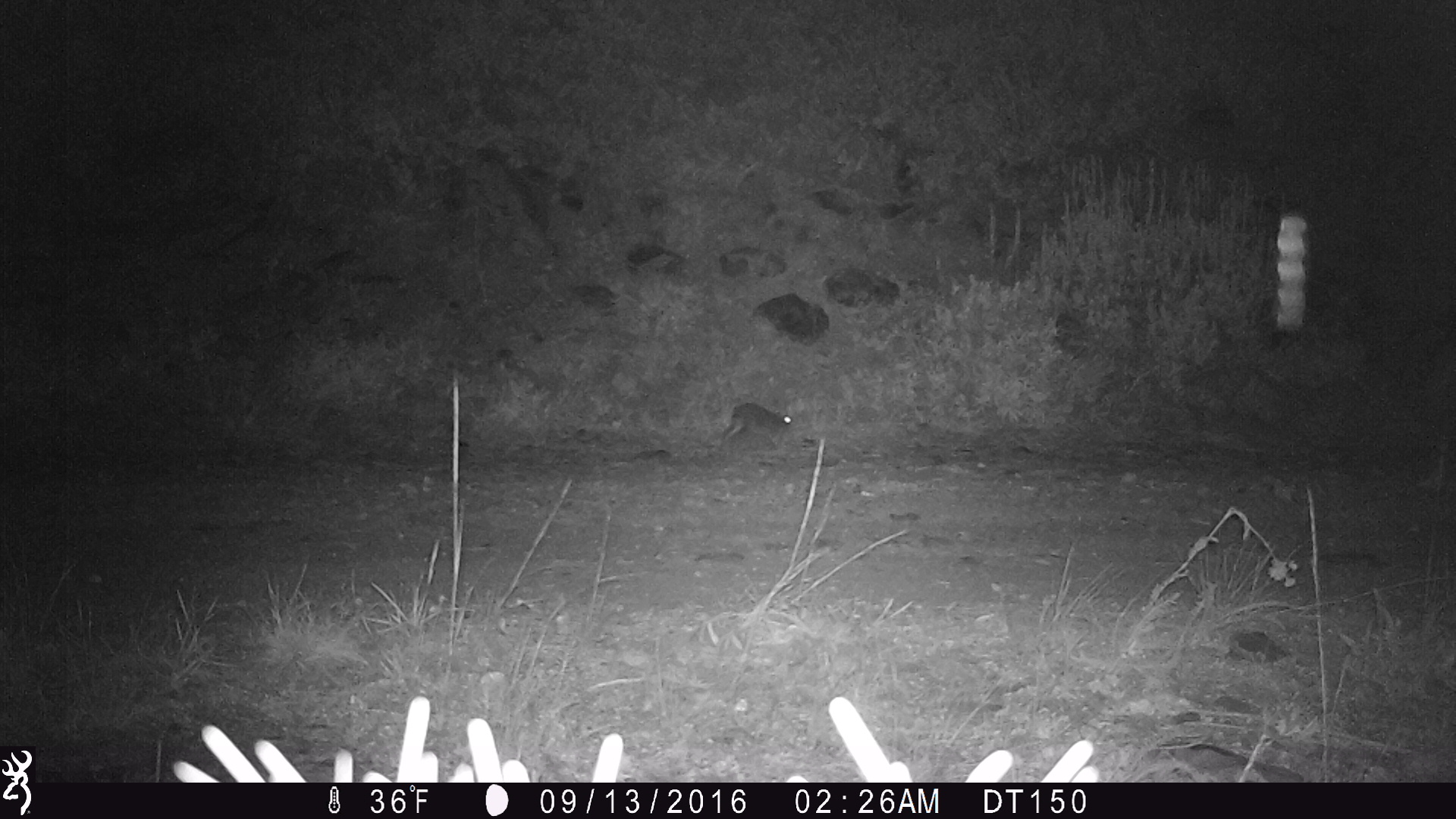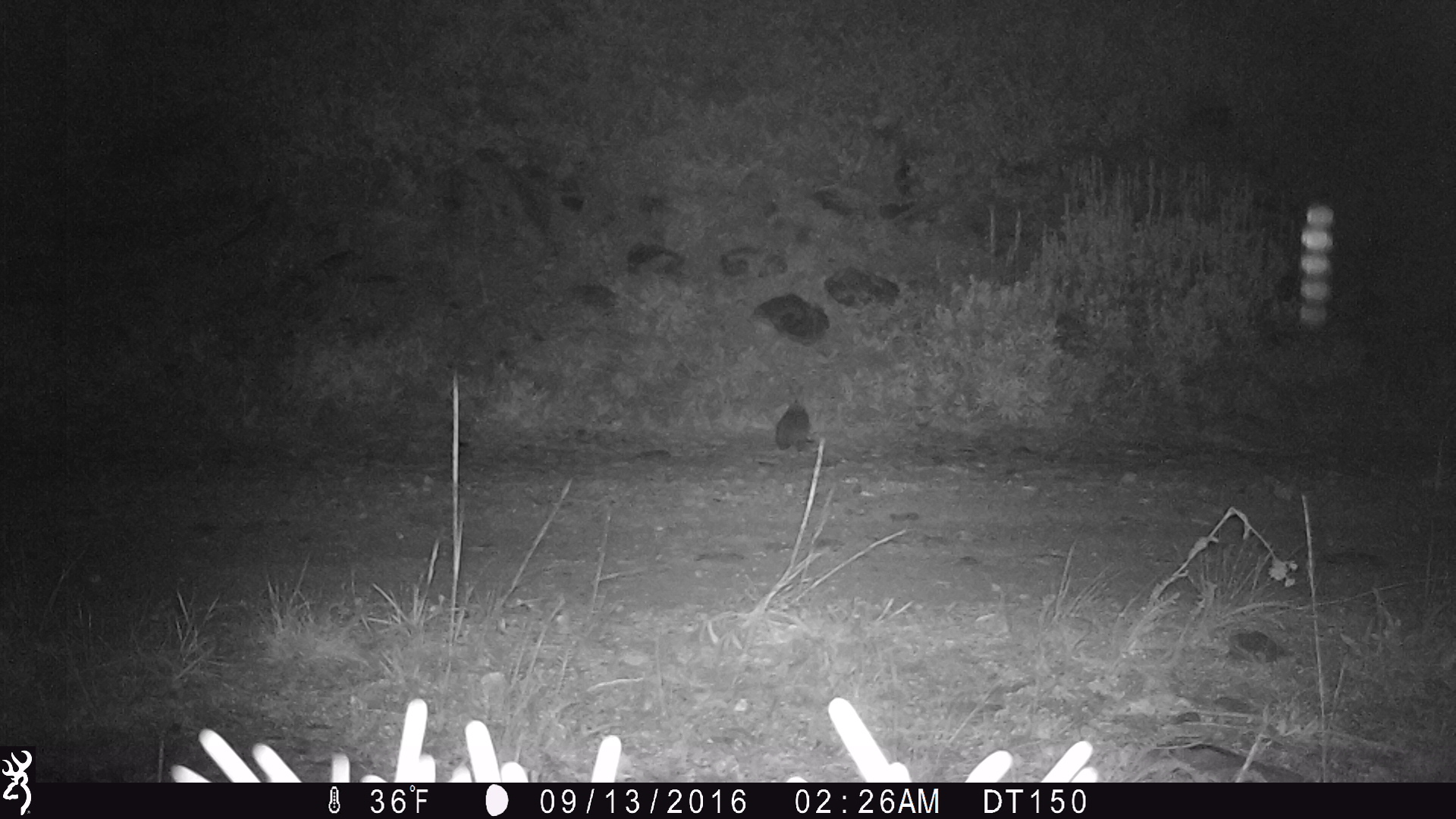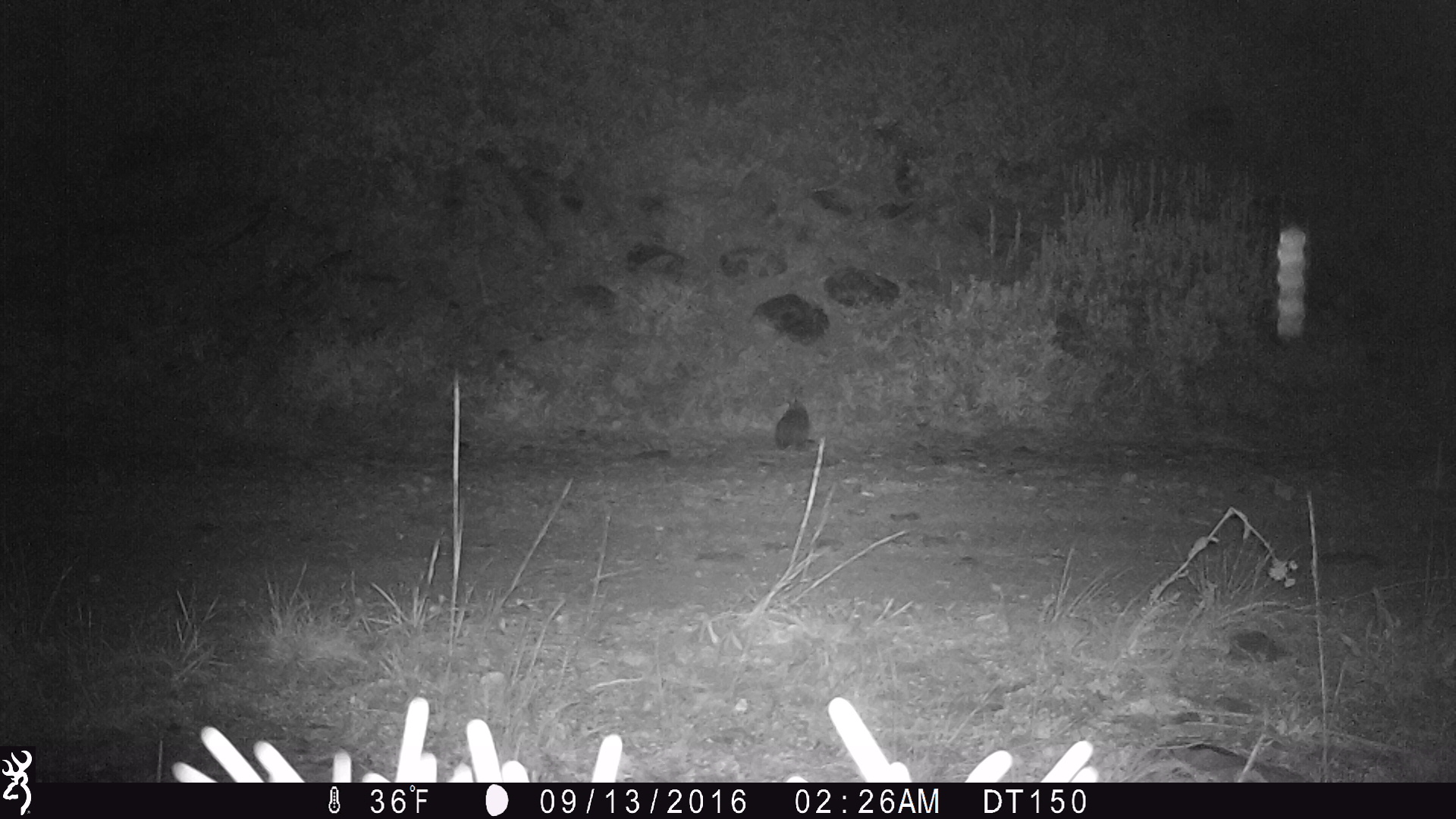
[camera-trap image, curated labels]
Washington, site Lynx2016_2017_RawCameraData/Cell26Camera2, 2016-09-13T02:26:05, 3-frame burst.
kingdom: Animalia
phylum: Chordata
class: Mammalia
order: Lagomorpha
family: Leporidae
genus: Lepus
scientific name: Lepus americanus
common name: snowshoe hare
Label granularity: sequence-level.